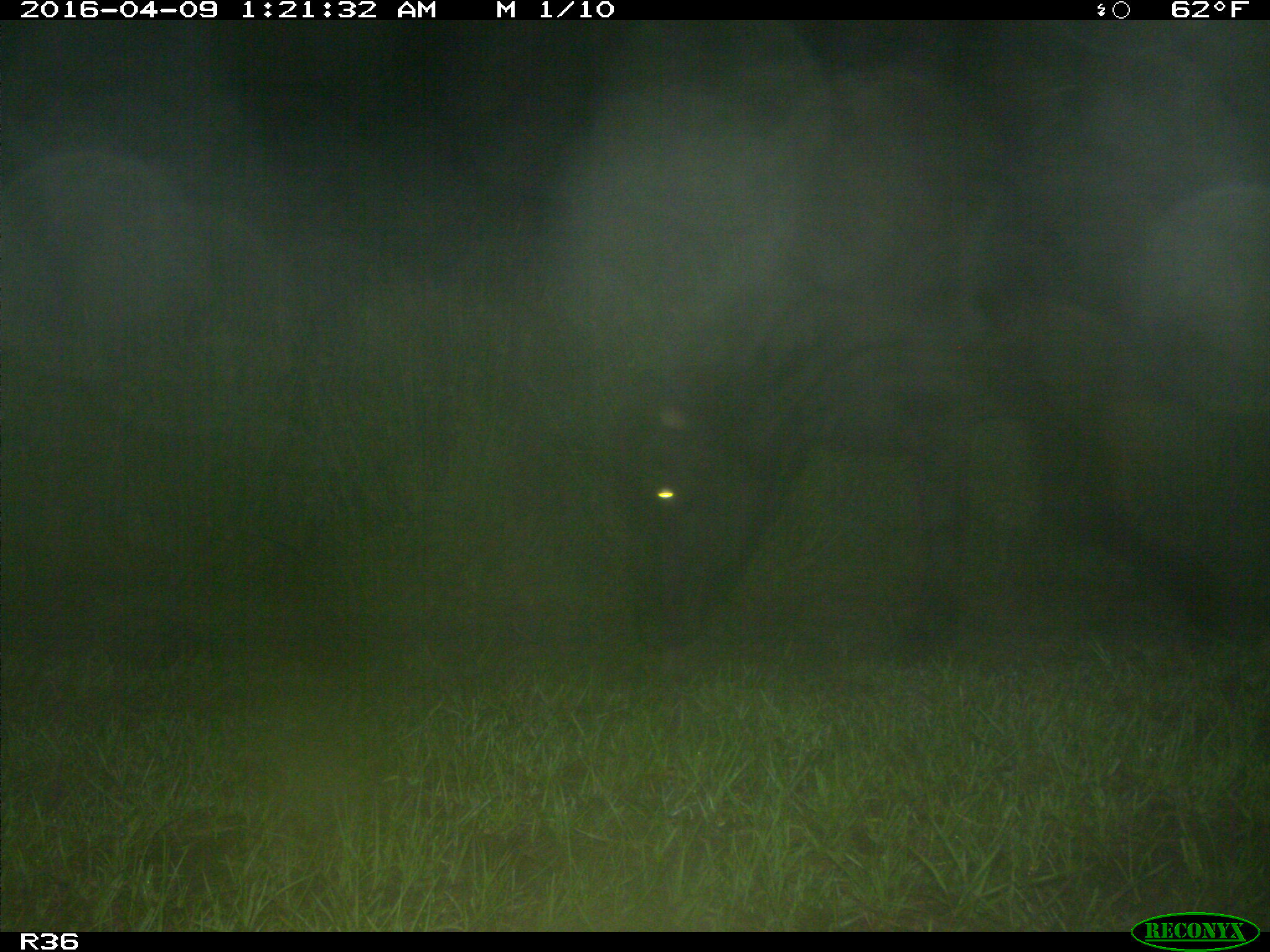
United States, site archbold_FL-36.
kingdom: Animalia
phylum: Chordata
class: Mammalia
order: Artiodactyla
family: Bovidae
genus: Bos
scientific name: Bos taurus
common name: domestic cow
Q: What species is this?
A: Bos taurus (domestic cow).